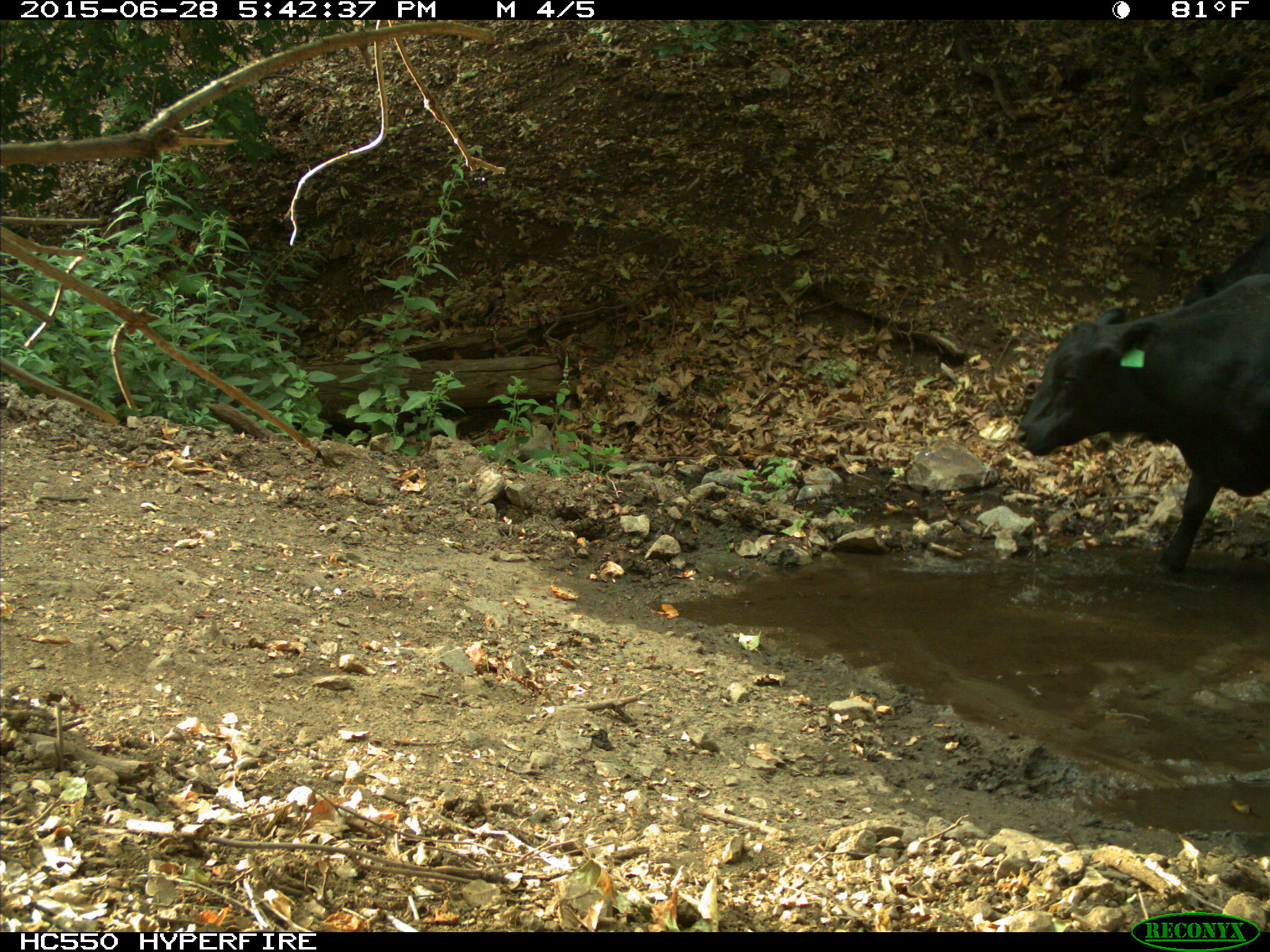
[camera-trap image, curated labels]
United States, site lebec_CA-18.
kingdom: Animalia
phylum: Chordata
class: Mammalia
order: Artiodactyla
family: Bovidae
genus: Bos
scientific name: Bos taurus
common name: domestic cow